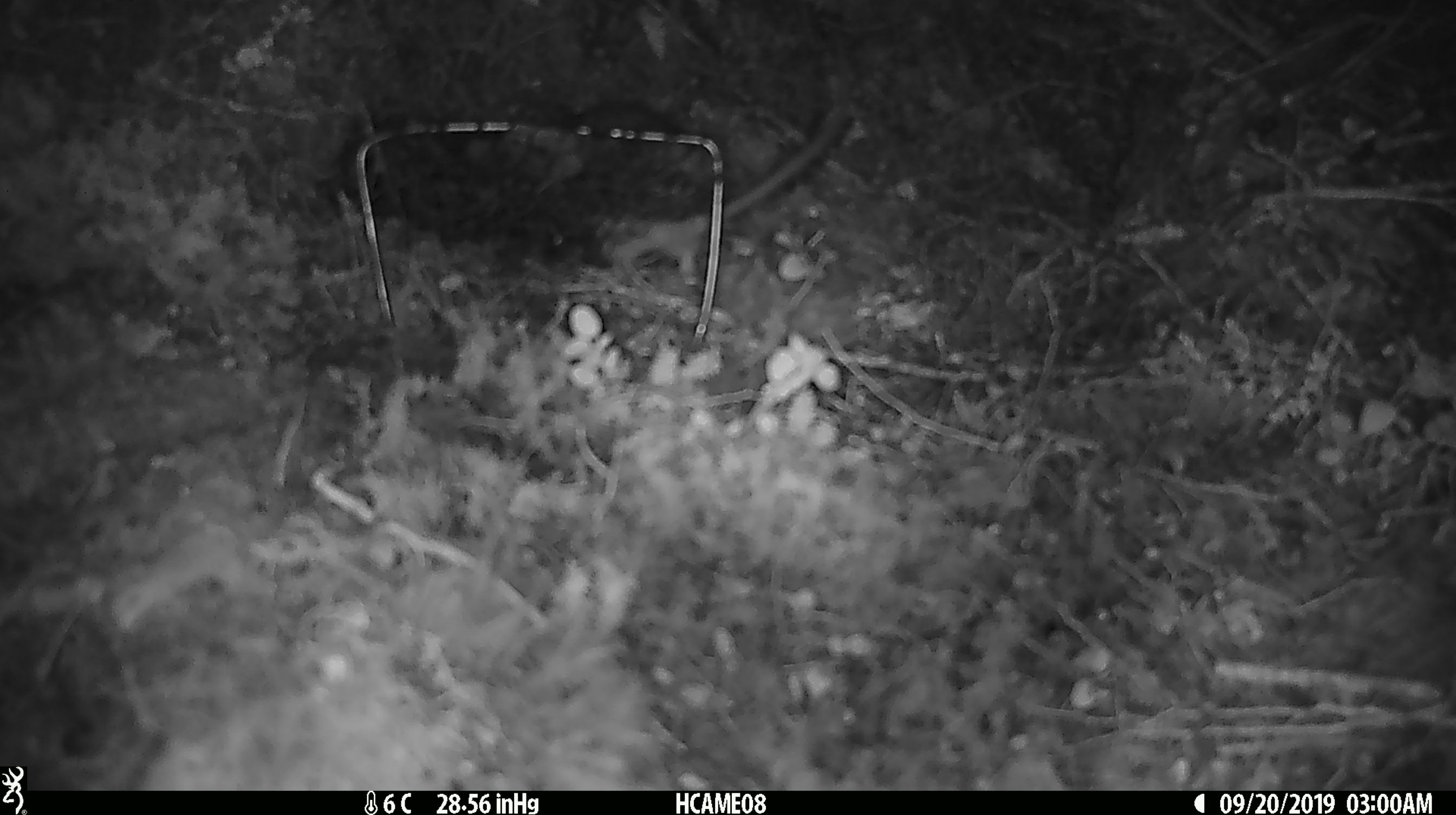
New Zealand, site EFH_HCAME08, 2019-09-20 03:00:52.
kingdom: Animalia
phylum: Chordata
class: Mammalia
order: Rodentia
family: Muridae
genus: Rattus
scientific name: Rattus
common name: rat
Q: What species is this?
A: Rat (Rattus).